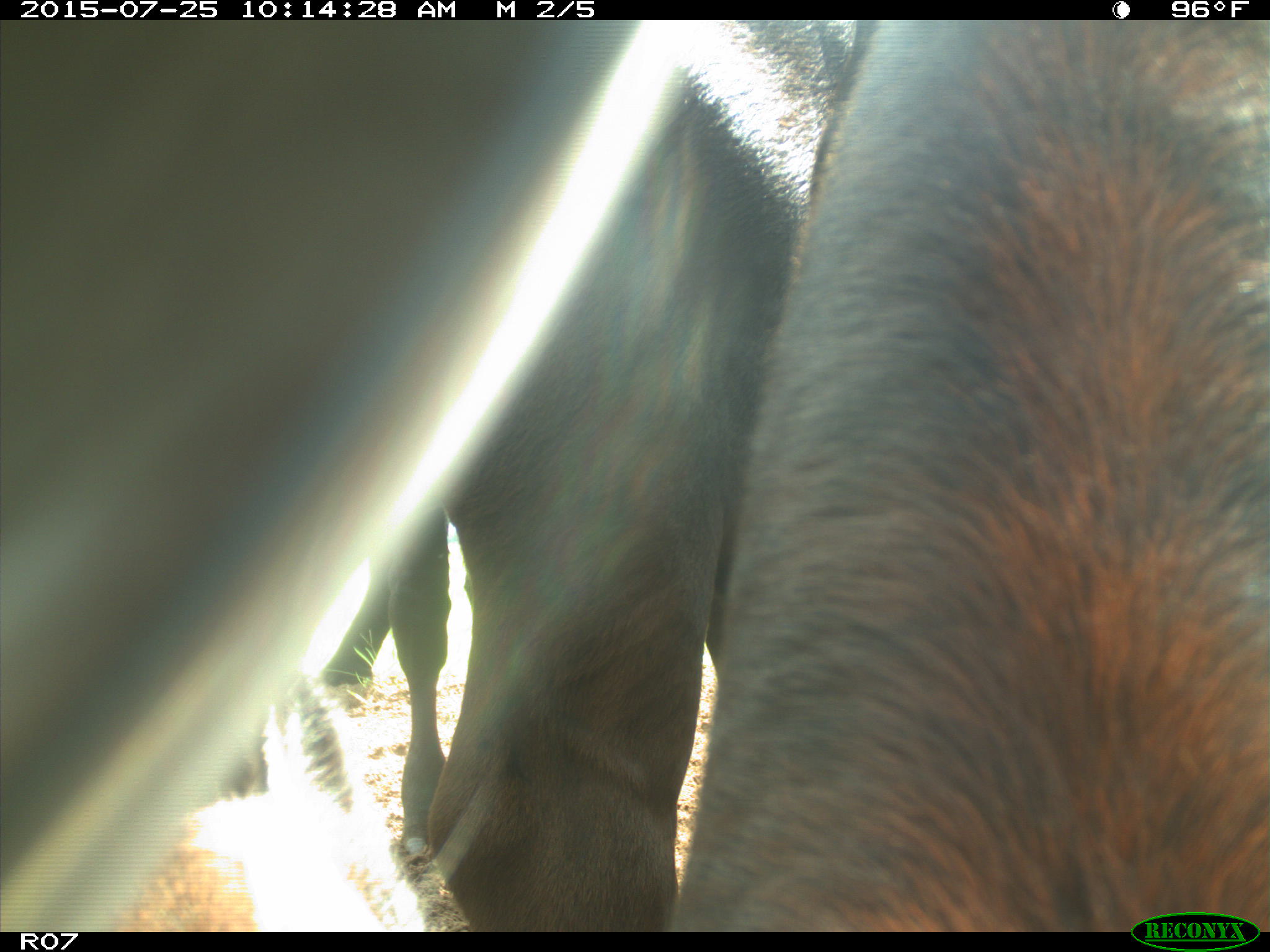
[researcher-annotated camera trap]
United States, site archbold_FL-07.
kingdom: Animalia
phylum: Chordata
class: Mammalia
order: Artiodactyla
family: Bovidae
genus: Bos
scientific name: Bos taurus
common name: domestic cow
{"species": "Bos taurus (domestic cow)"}